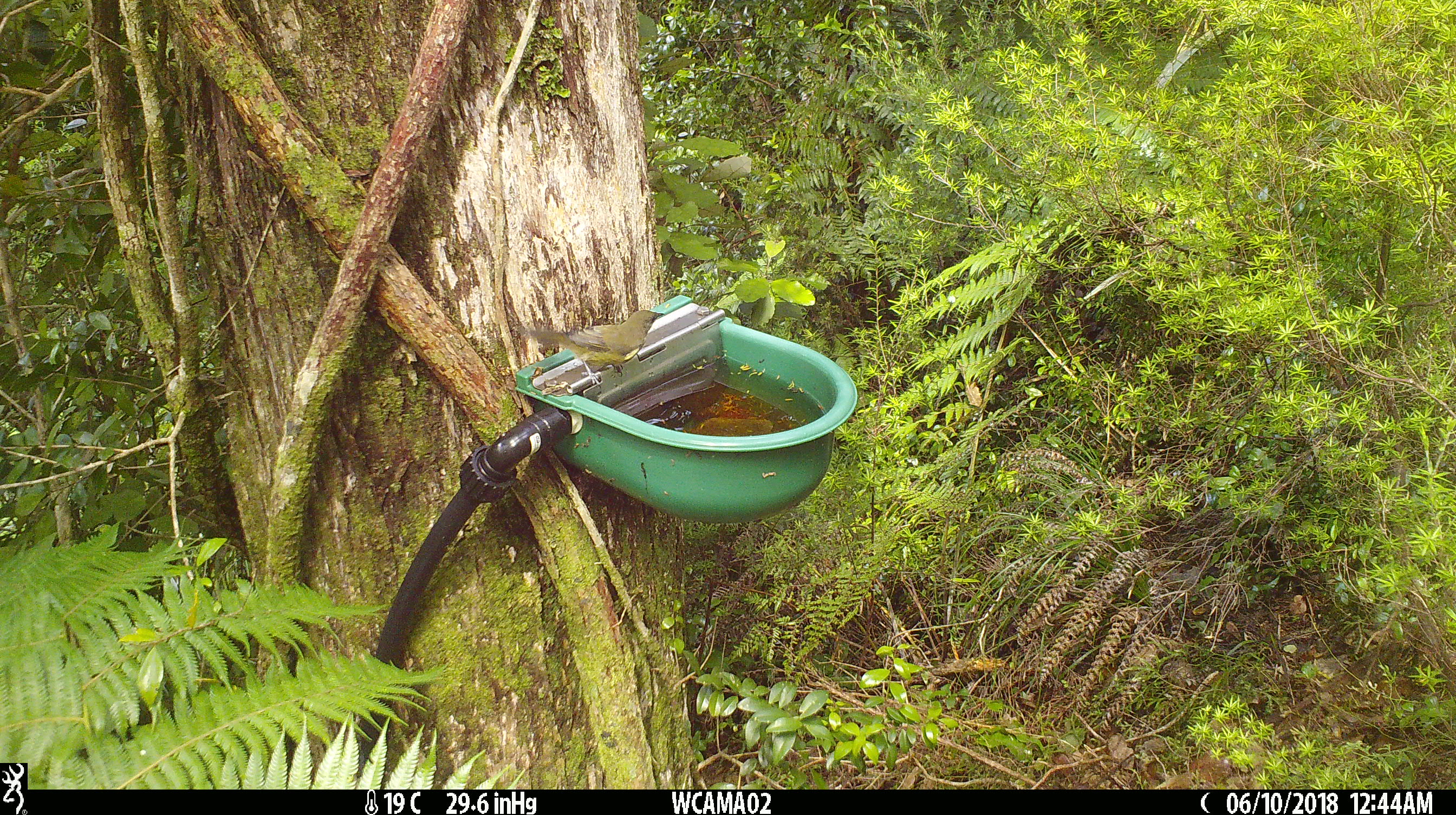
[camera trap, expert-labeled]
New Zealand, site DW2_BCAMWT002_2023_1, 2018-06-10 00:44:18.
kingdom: Animalia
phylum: Chordata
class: Aves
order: Passeriformes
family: Meliphagidae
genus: Anthornis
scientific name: Anthornis melanura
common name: new zealand bellbird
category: bellbird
Bellbird (new zealand bellbird) (Anthornis melanura).